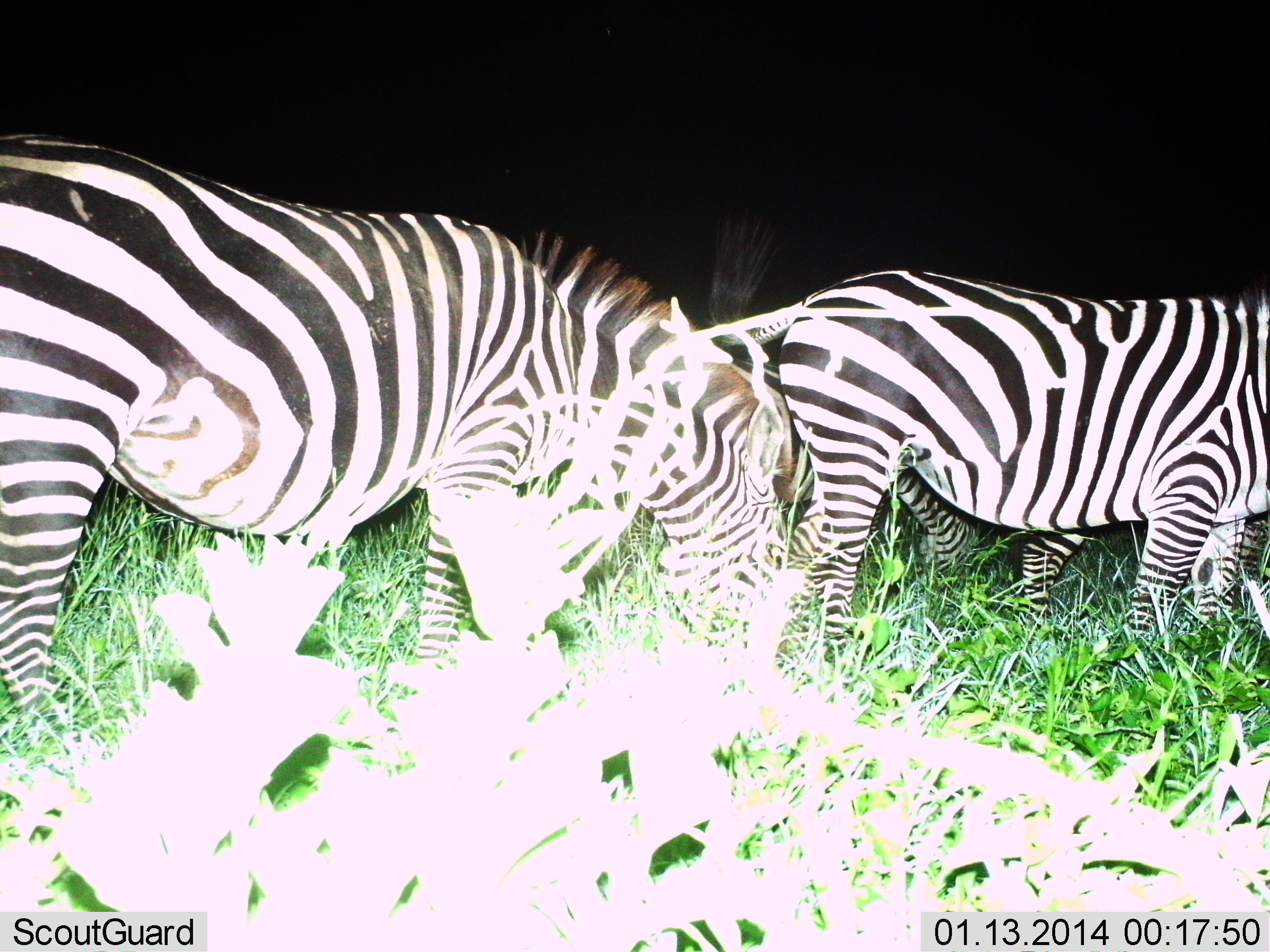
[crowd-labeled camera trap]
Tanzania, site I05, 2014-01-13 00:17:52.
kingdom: Animalia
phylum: Chordata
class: Mammalia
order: Perissodactyla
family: Equidae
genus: Equus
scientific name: Equus quagga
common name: plains zebra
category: zebra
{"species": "zebra (plains zebra) (Equus quagga)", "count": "3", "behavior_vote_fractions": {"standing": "30%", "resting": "0%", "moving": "20%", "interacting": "0%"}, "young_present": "0%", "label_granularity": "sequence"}